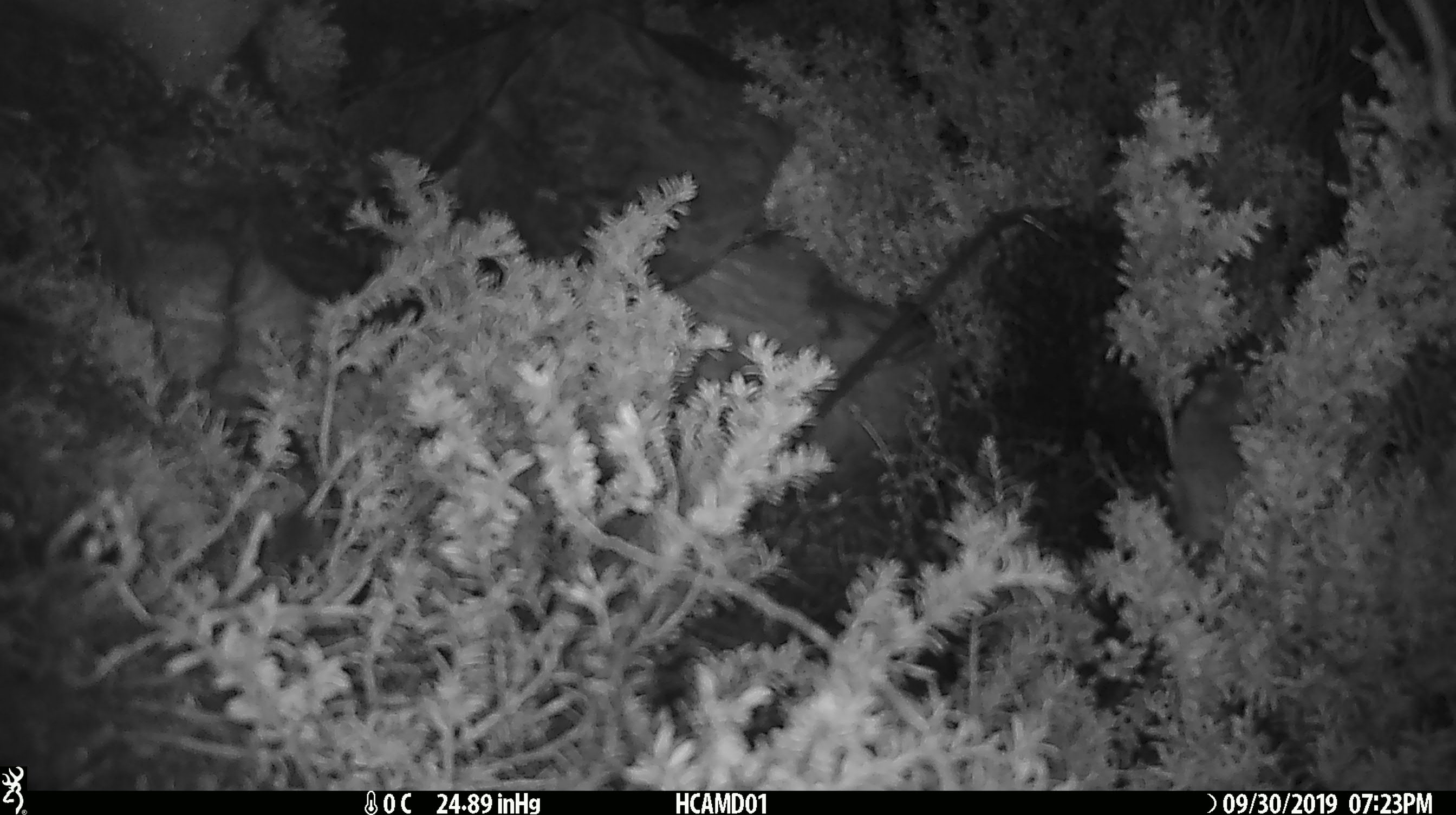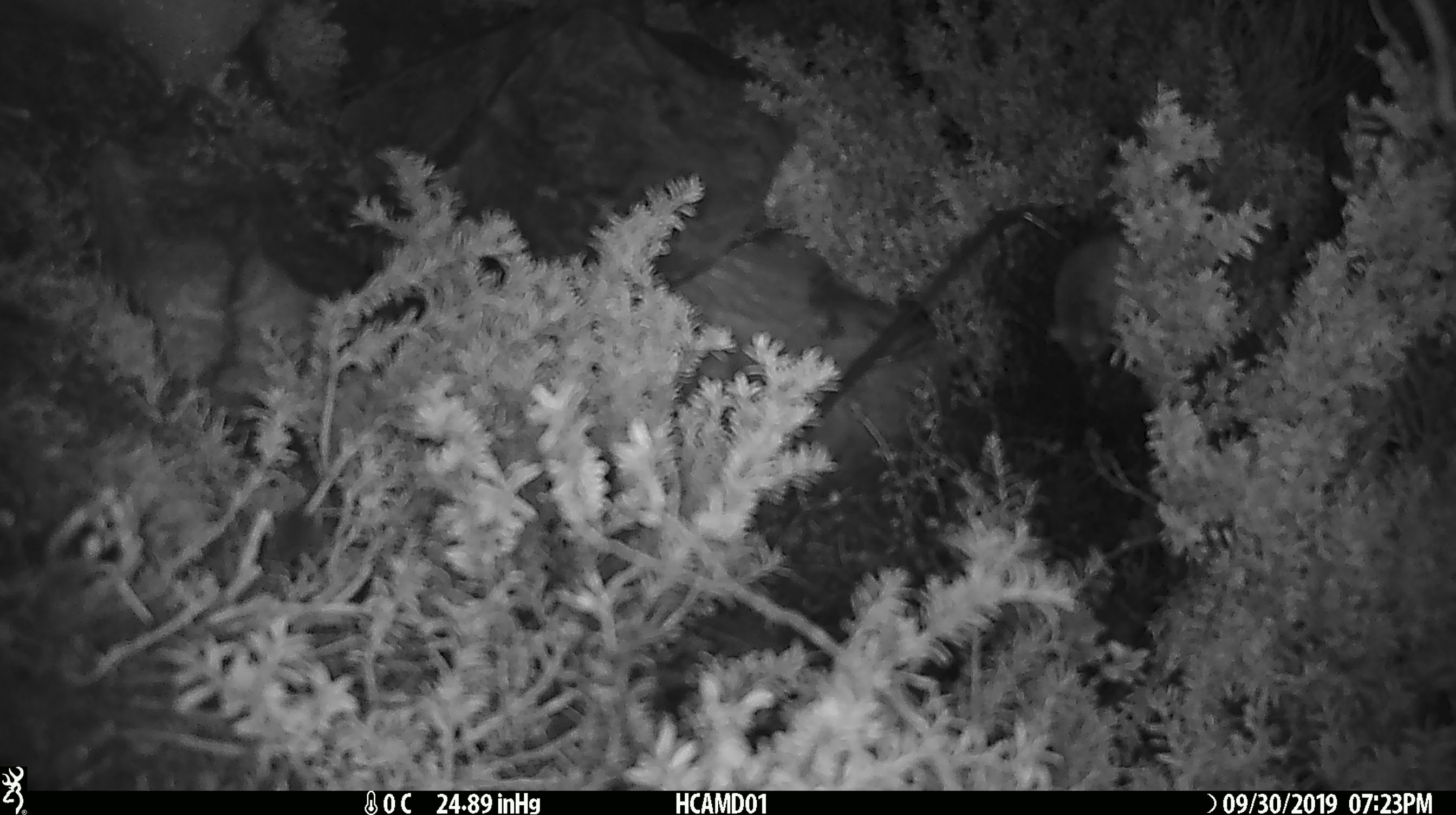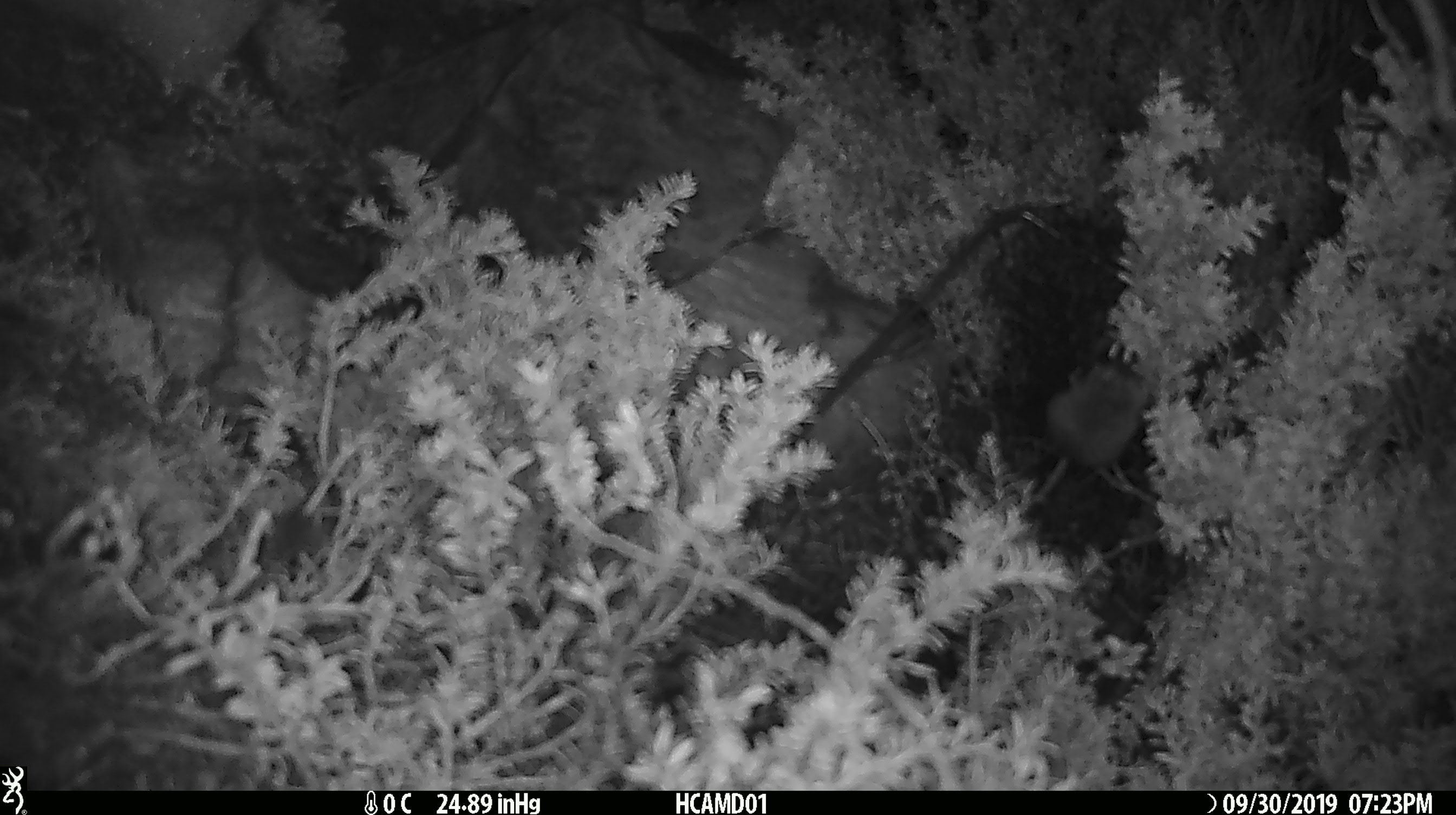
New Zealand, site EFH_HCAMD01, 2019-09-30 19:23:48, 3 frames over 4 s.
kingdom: Animalia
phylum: Chordata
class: Mammalia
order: Rodentia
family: Muridae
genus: Mus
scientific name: Mus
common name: mouse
Mouse (Mus).